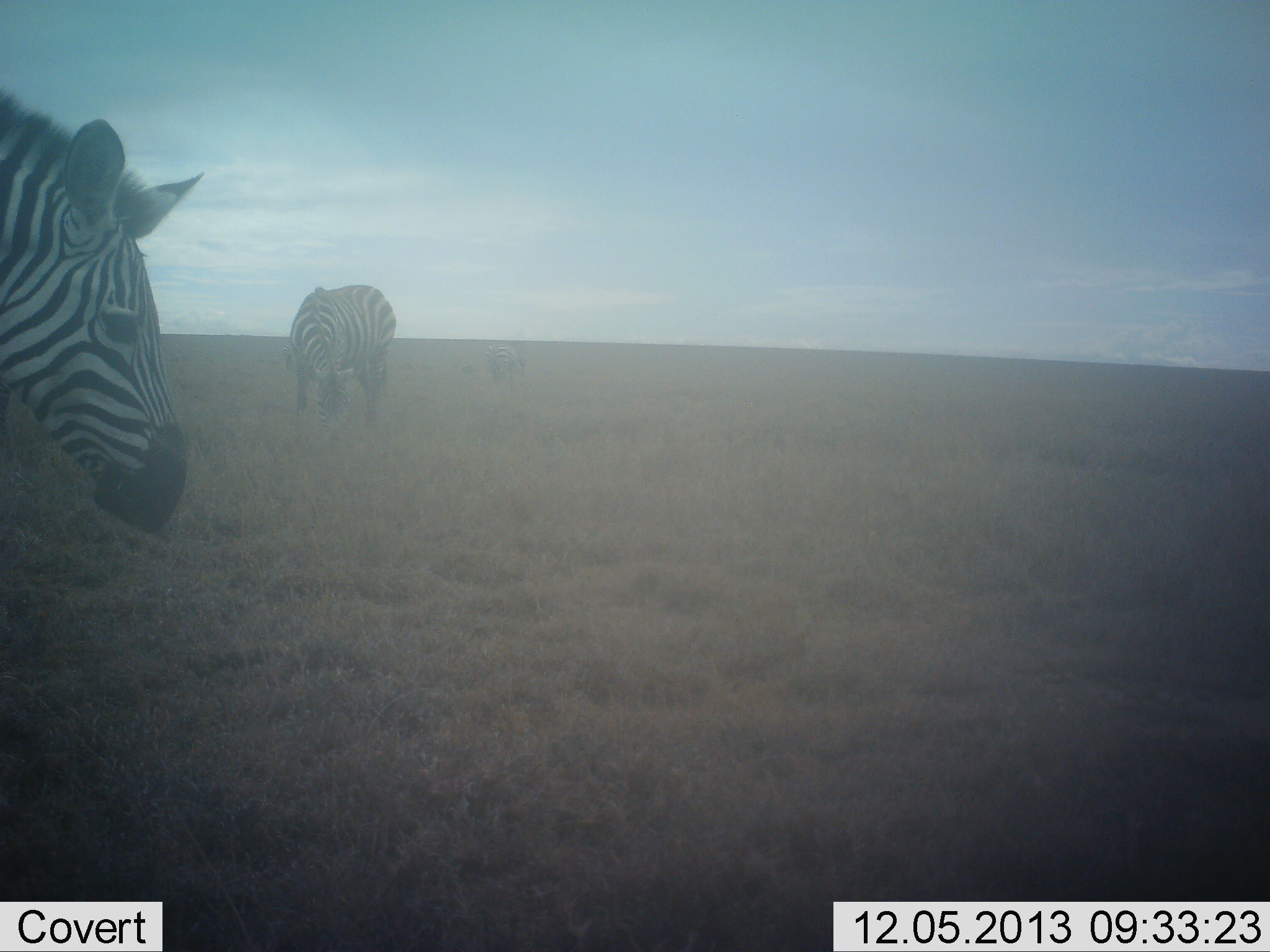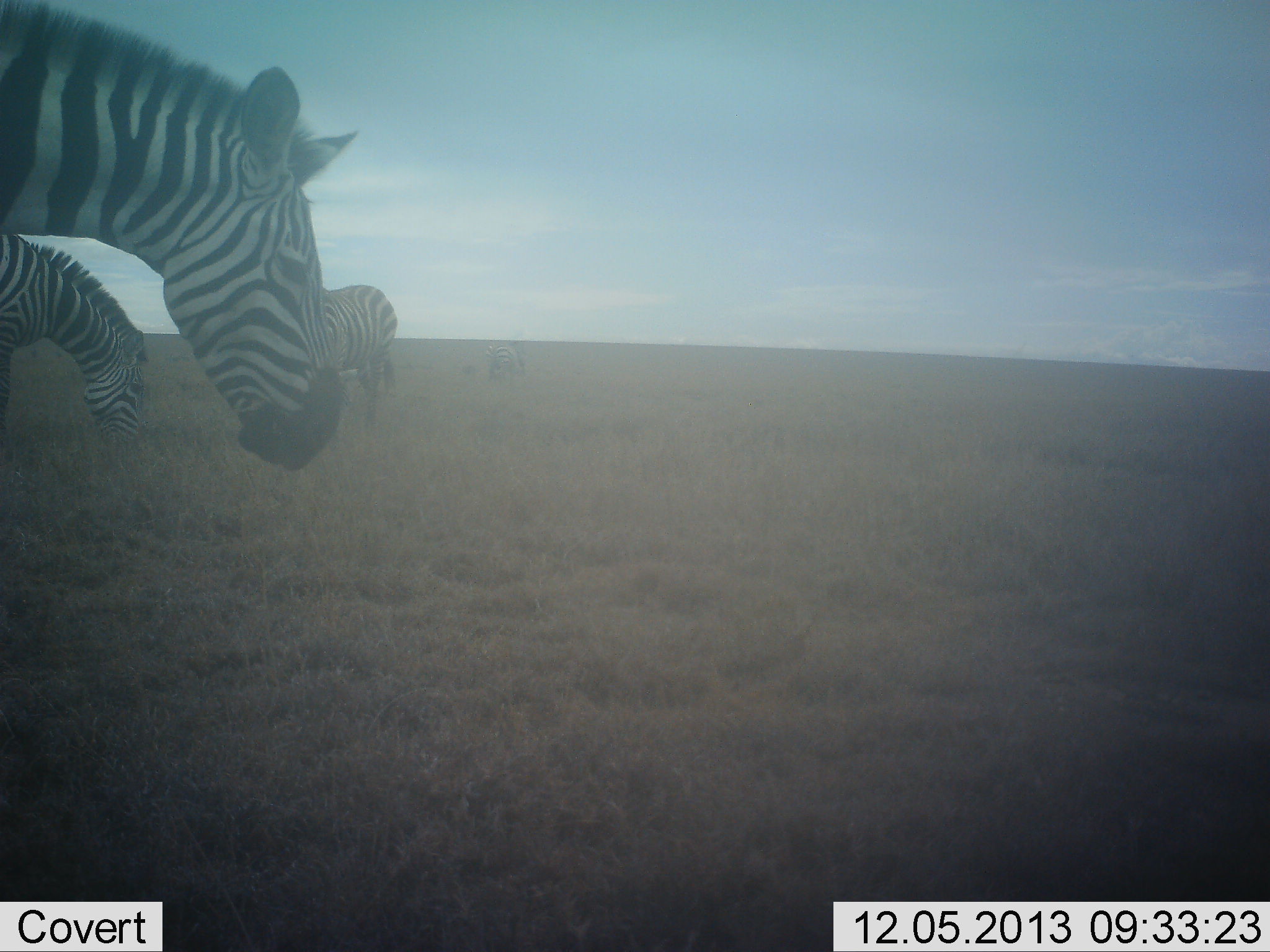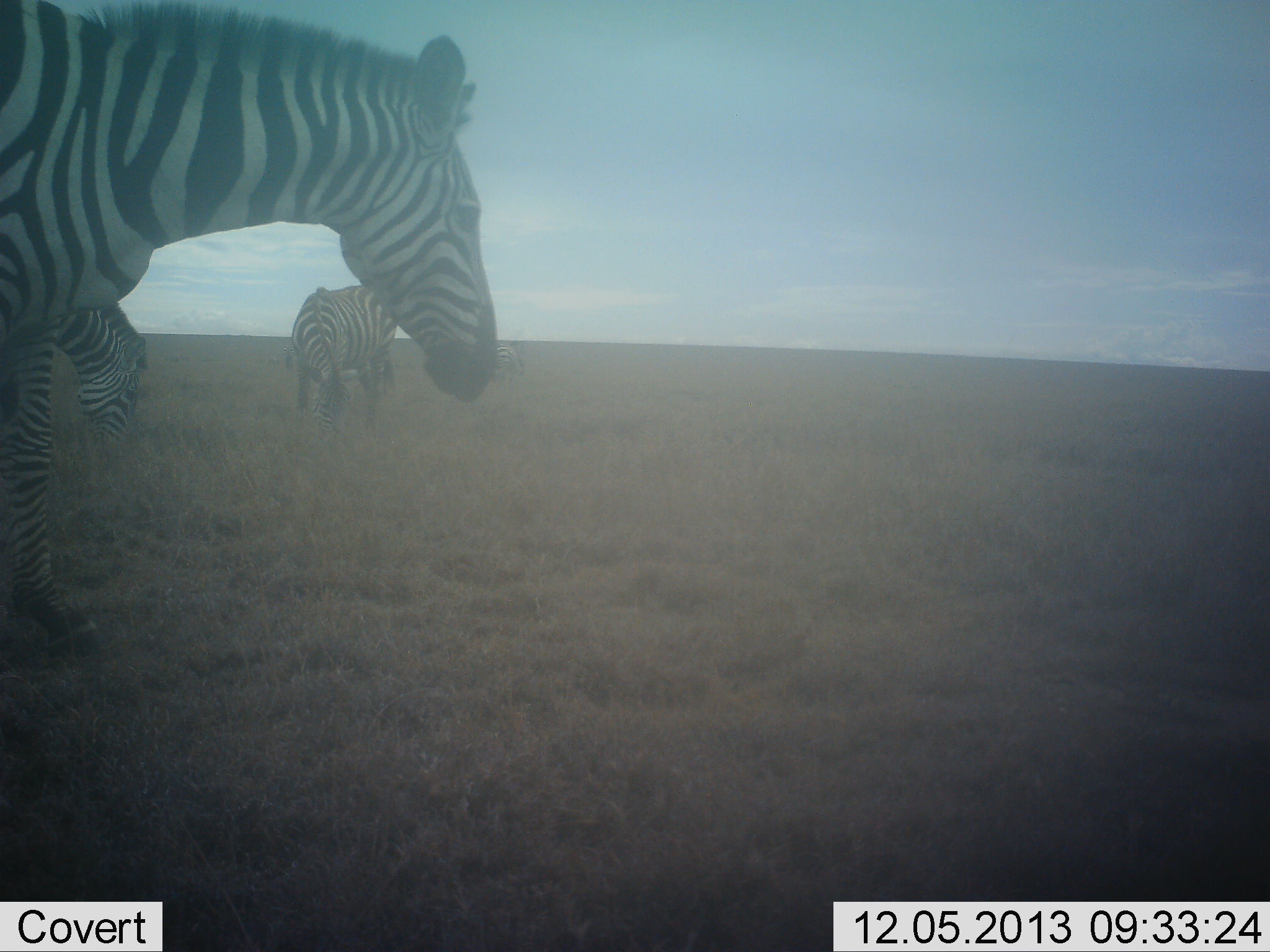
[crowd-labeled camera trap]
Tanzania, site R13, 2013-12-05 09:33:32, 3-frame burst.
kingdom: Animalia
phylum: Chordata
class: Mammalia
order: Perissodactyla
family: Equidae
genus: Equus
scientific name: Equus quagga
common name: plains zebra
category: zebra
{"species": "zebra (plains zebra) (Equus quagga)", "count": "4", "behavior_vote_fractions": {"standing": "60%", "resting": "0%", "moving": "60%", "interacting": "0%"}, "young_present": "0%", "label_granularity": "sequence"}